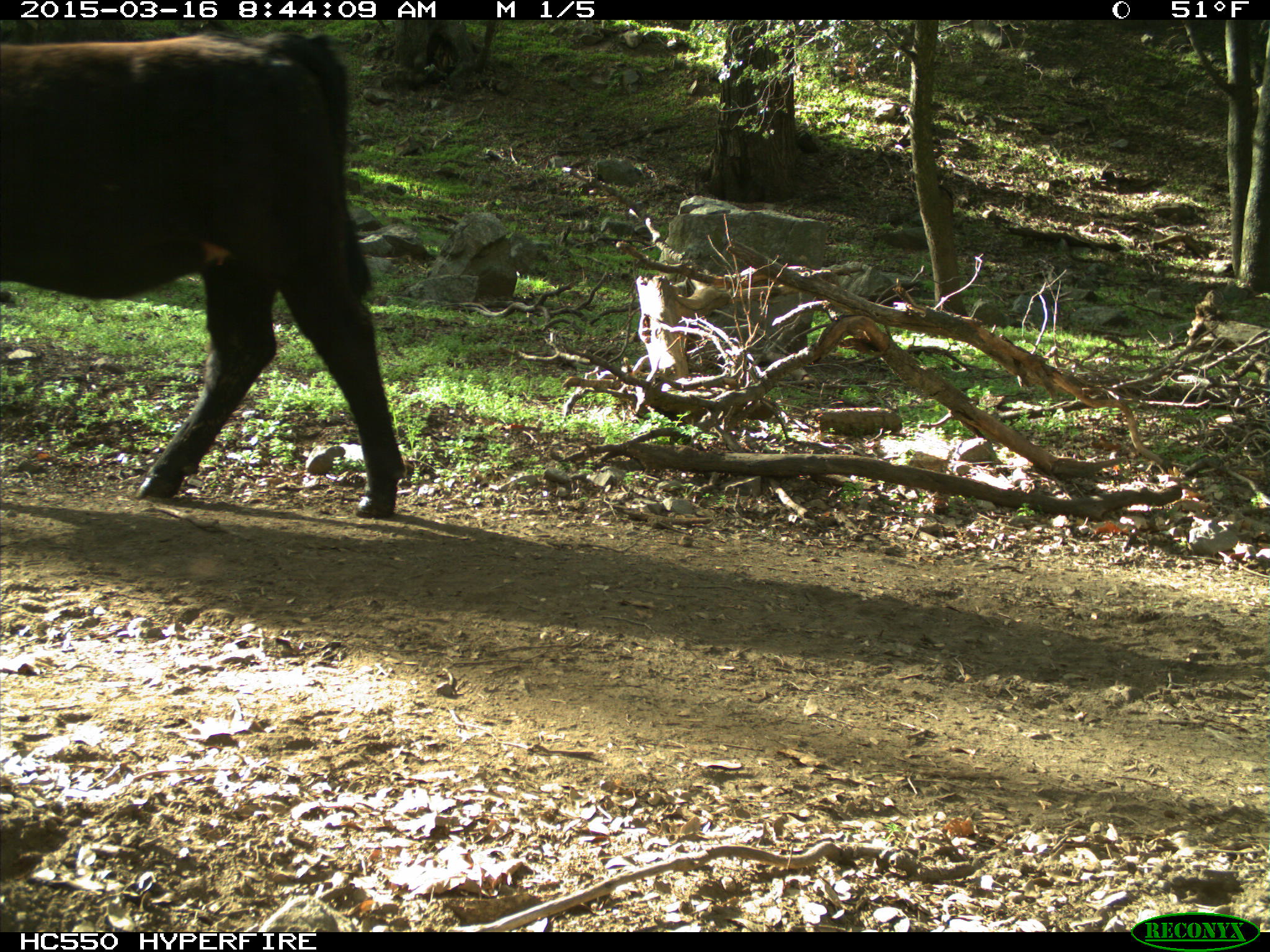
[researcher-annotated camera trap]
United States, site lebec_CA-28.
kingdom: Animalia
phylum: Chordata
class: Mammalia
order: Artiodactyla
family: Bovidae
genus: Bos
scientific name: Bos taurus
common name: domestic cow